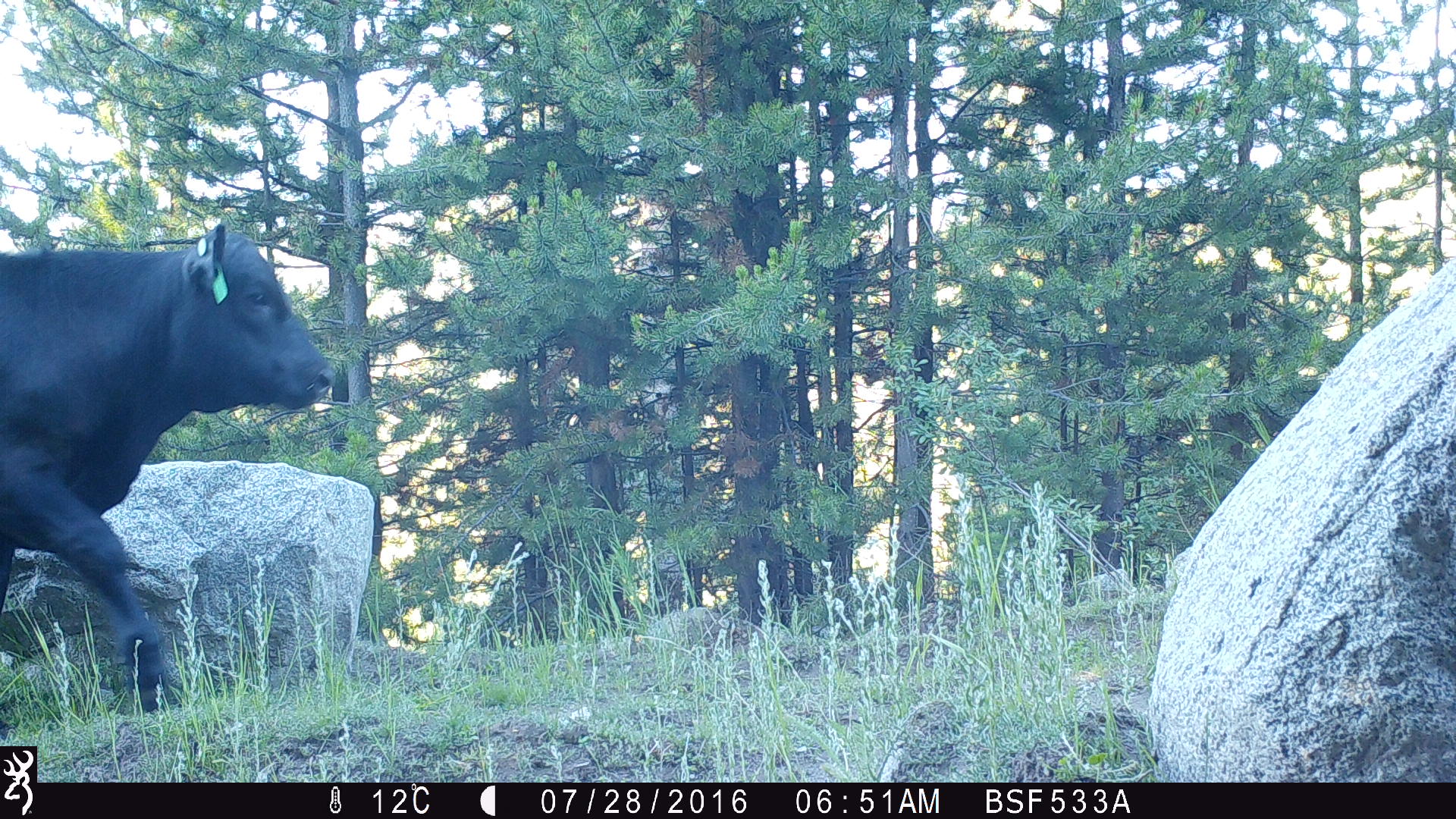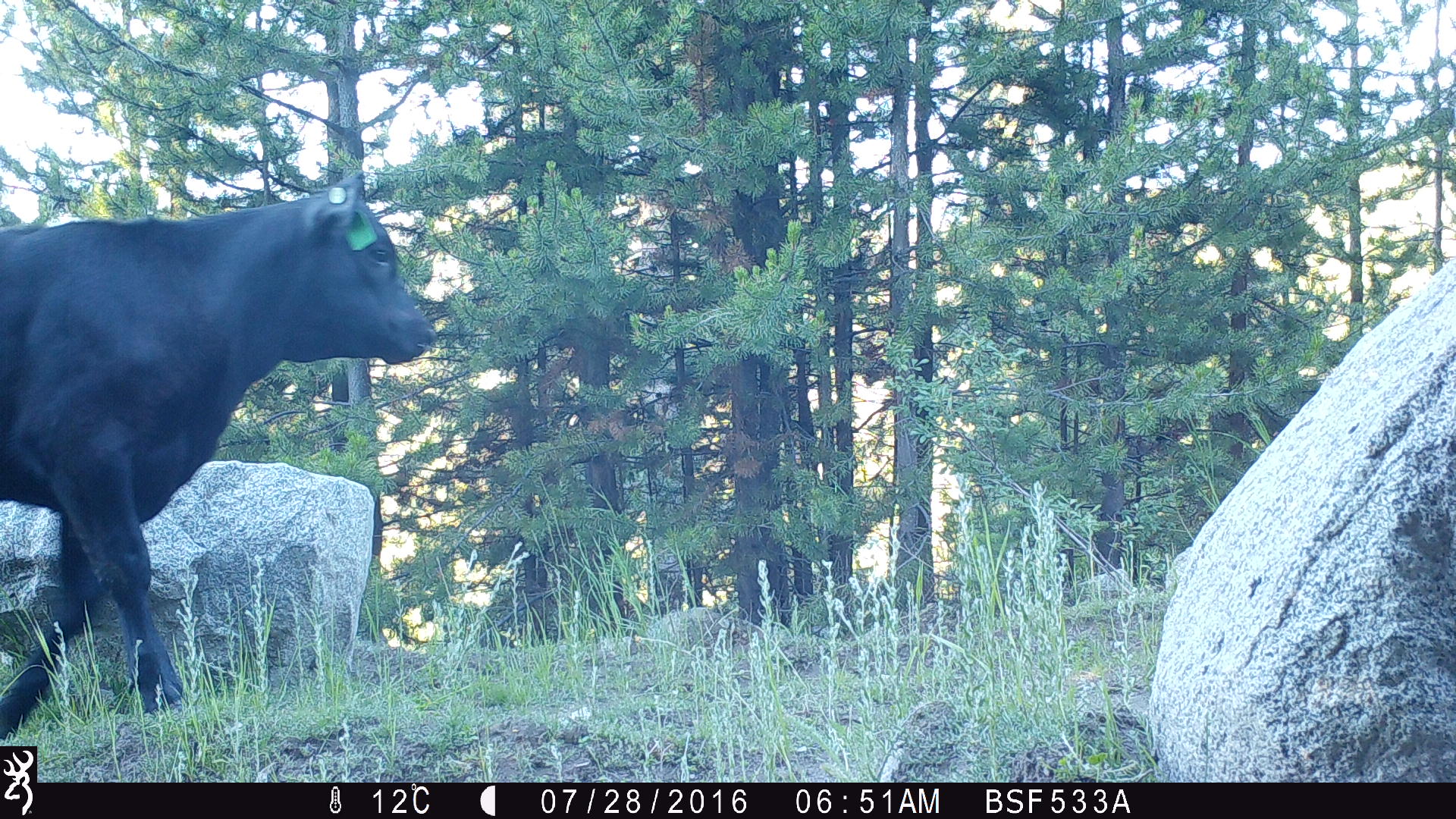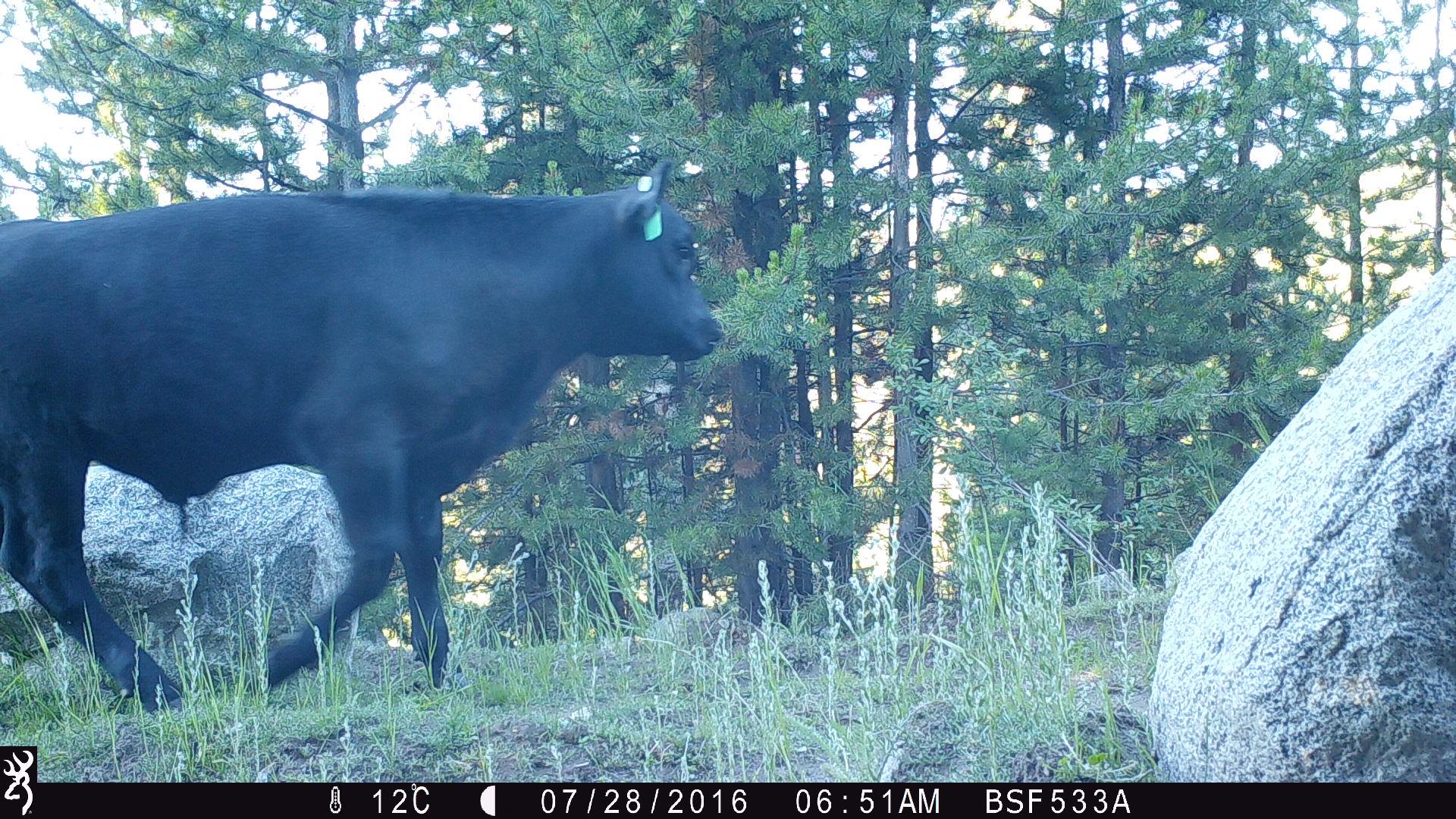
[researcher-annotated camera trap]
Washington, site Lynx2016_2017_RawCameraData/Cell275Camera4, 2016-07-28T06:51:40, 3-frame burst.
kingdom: Animalia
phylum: Chordata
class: Mammalia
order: Artiodactyla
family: Bovidae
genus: Bos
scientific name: Bos taurus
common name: domestic cattle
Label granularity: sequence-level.